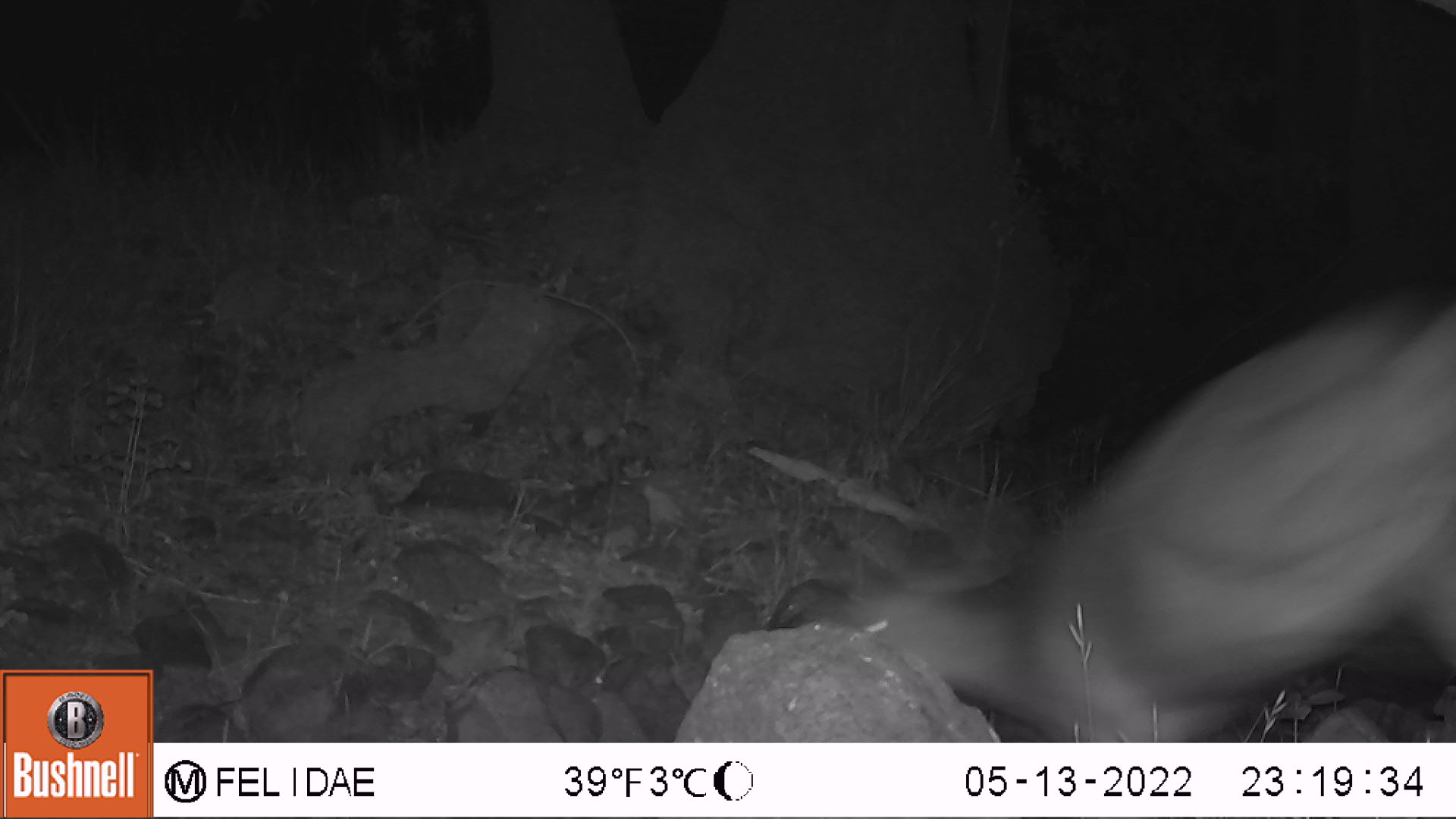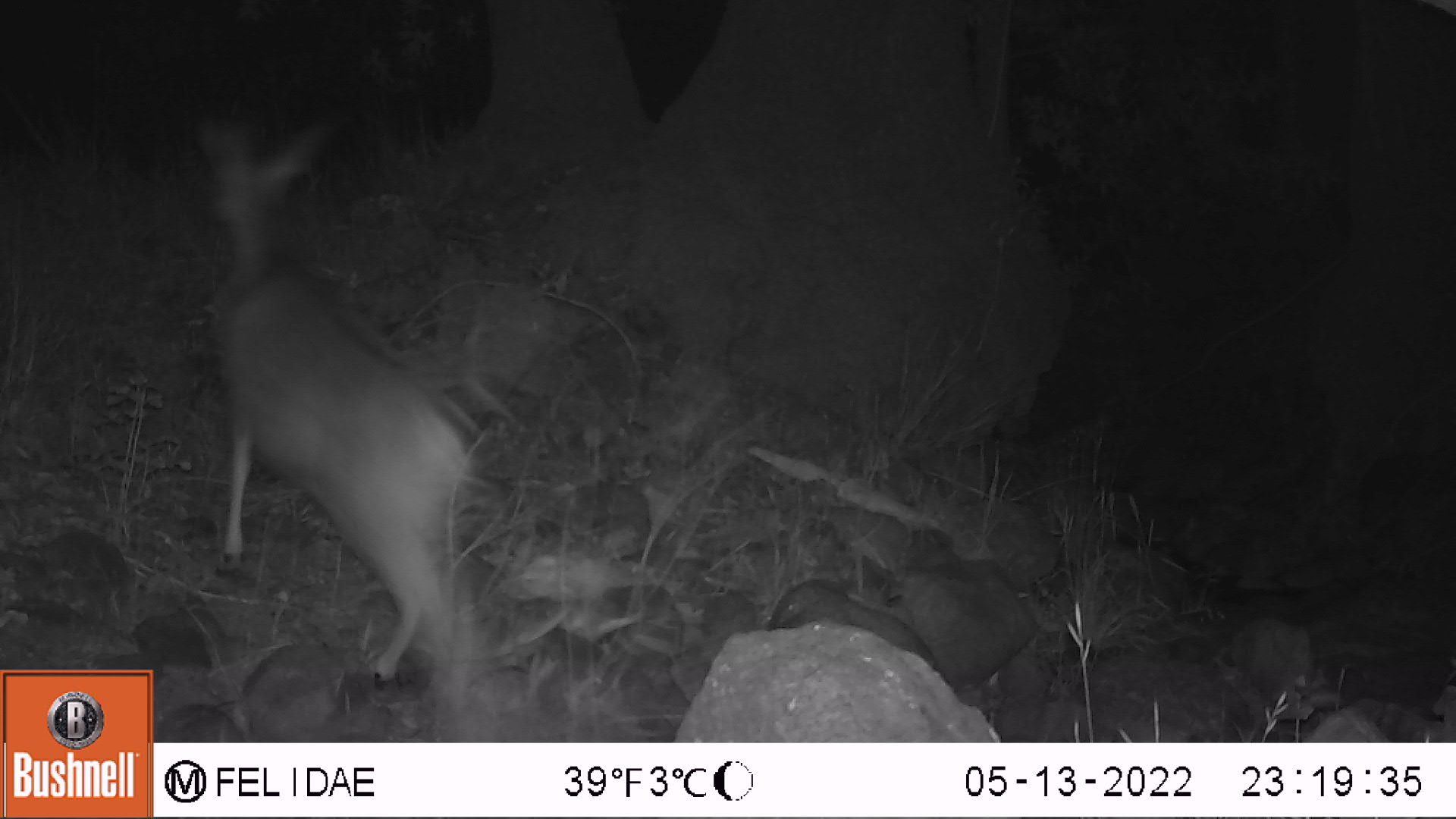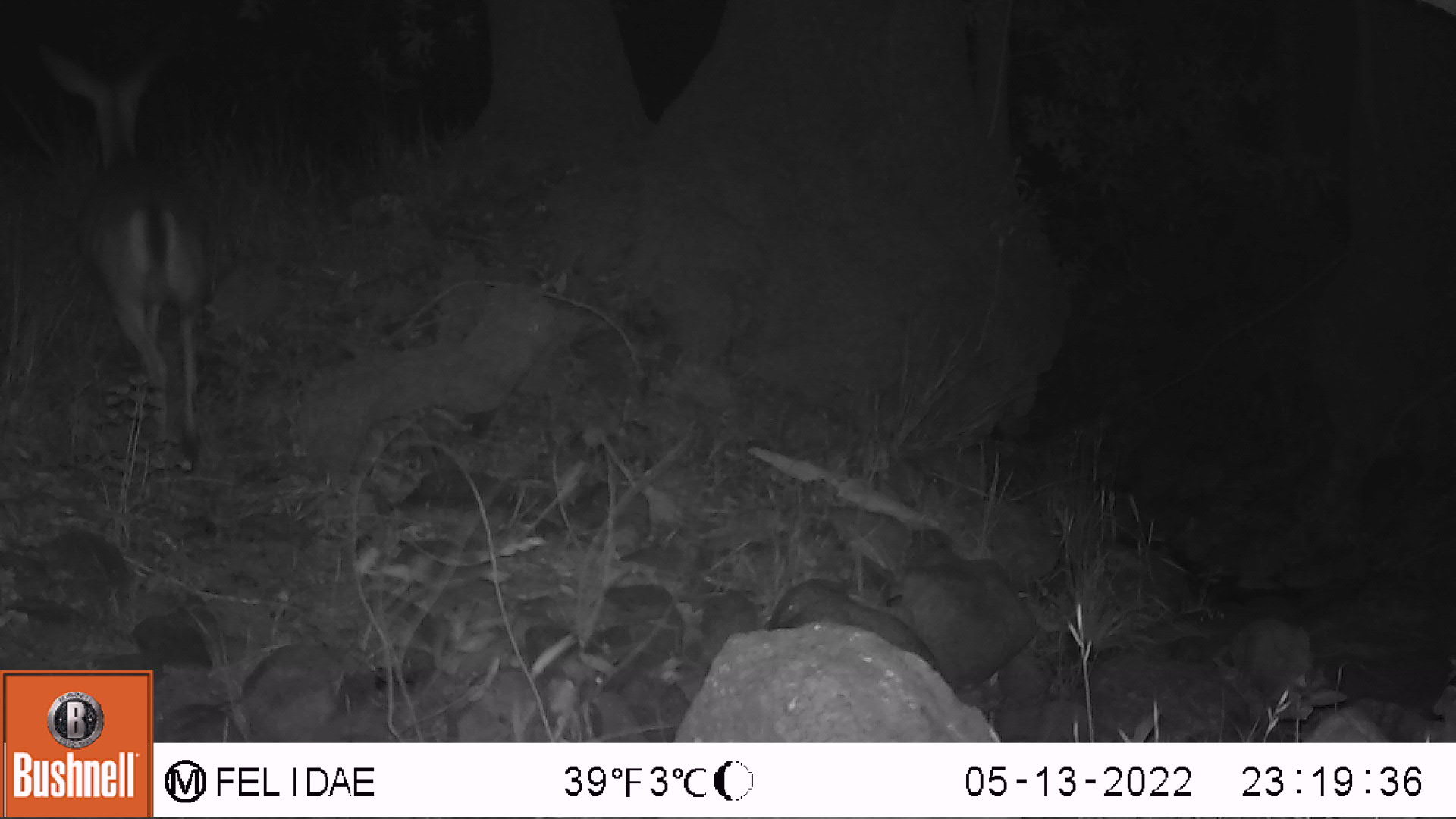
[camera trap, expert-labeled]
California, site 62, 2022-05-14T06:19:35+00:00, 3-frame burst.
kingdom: Animalia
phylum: Chordata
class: Mammalia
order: Artiodactyla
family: Cervidae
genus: Odocoileus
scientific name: Odocoileus hemionus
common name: mule deer